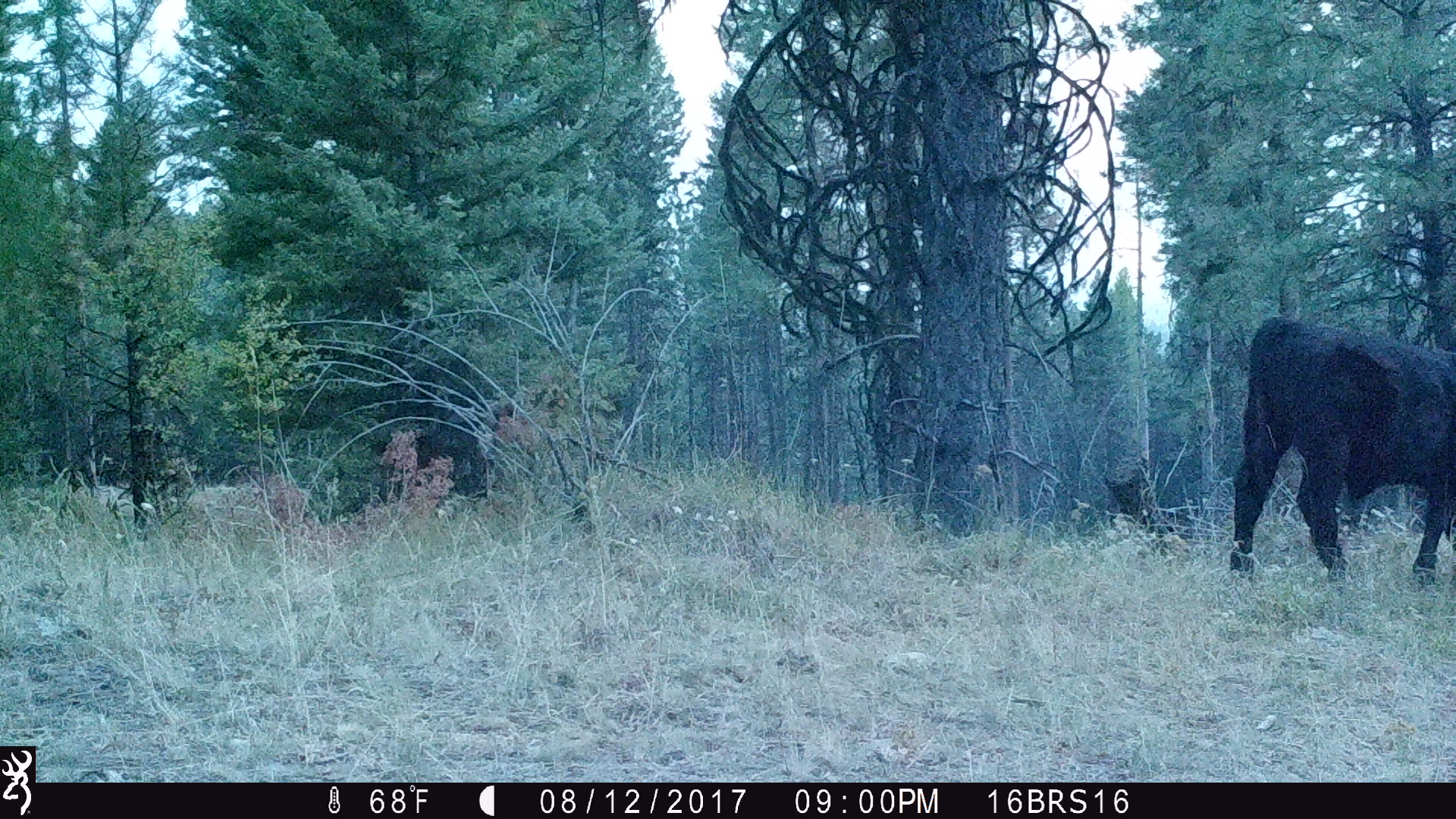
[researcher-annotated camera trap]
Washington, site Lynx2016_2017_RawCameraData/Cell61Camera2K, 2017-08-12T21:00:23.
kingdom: Animalia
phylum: Chordata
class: Mammalia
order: Artiodactyla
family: Bovidae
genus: Bos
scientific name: Bos taurus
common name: domestic cattle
Domestic cattle (Bos taurus). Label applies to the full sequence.